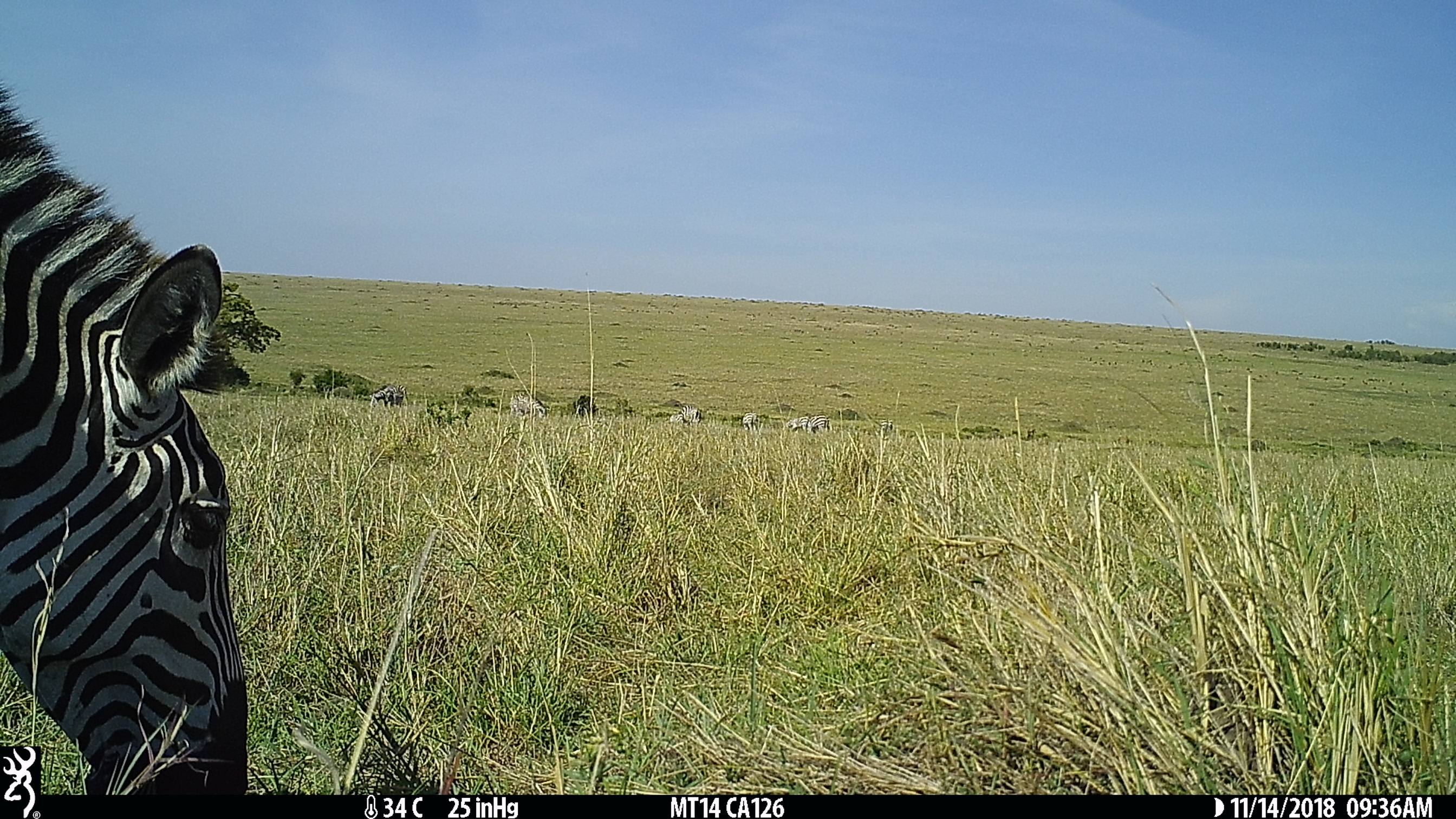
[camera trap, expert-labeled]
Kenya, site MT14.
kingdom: Animalia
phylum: Chordata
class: Mammalia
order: Perissodactyla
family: Equidae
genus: Equus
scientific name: Equus quagga burchellii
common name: burchell's zebra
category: zebra